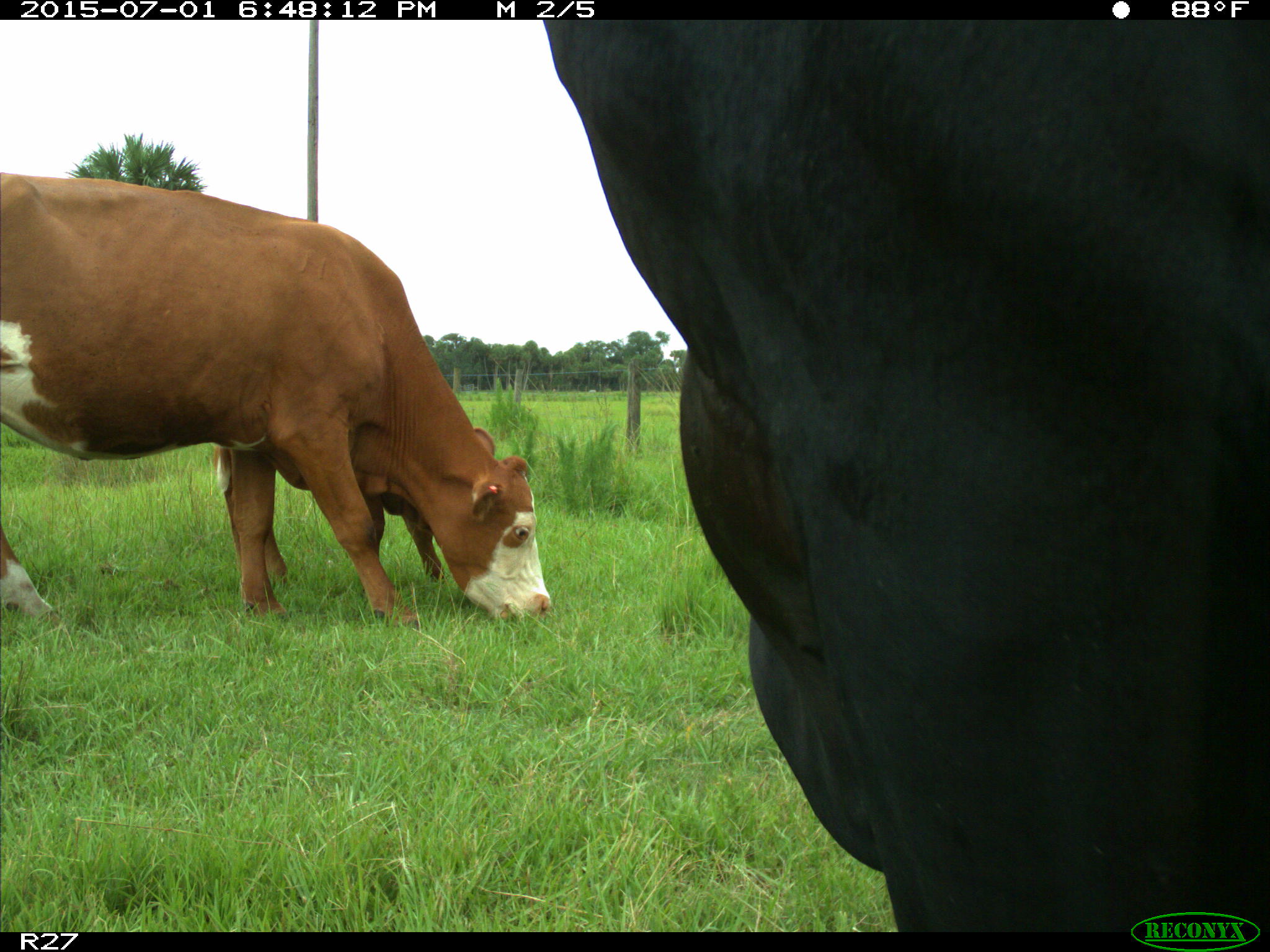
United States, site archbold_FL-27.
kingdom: Animalia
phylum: Chordata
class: Mammalia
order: Artiodactyla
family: Bovidae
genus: Bos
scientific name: Bos taurus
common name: domestic cow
Bos taurus (domestic cow).